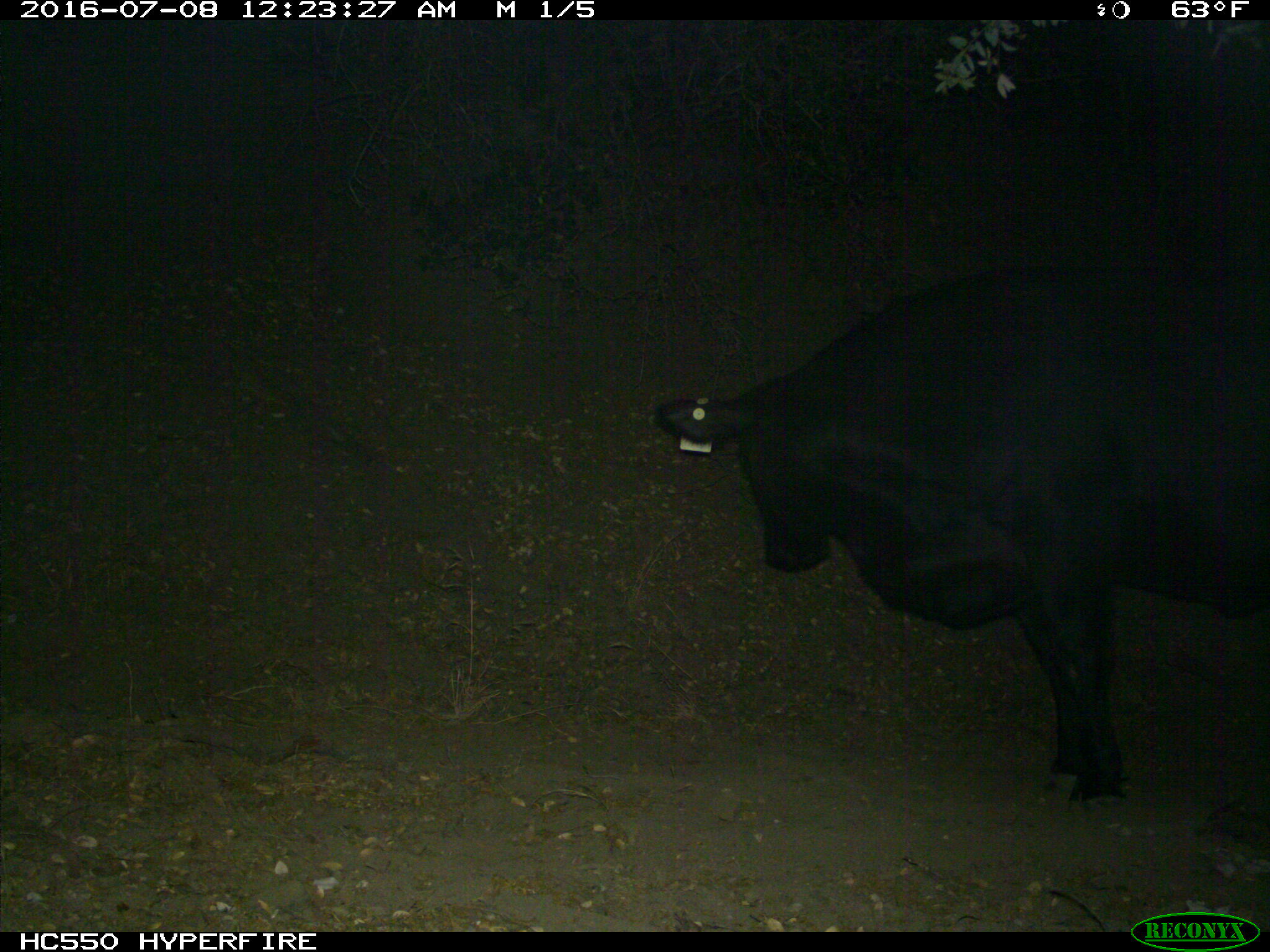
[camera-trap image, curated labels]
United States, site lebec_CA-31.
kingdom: Animalia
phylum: Chordata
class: Mammalia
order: Artiodactyla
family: Bovidae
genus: Bos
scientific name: Bos taurus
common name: domestic cow